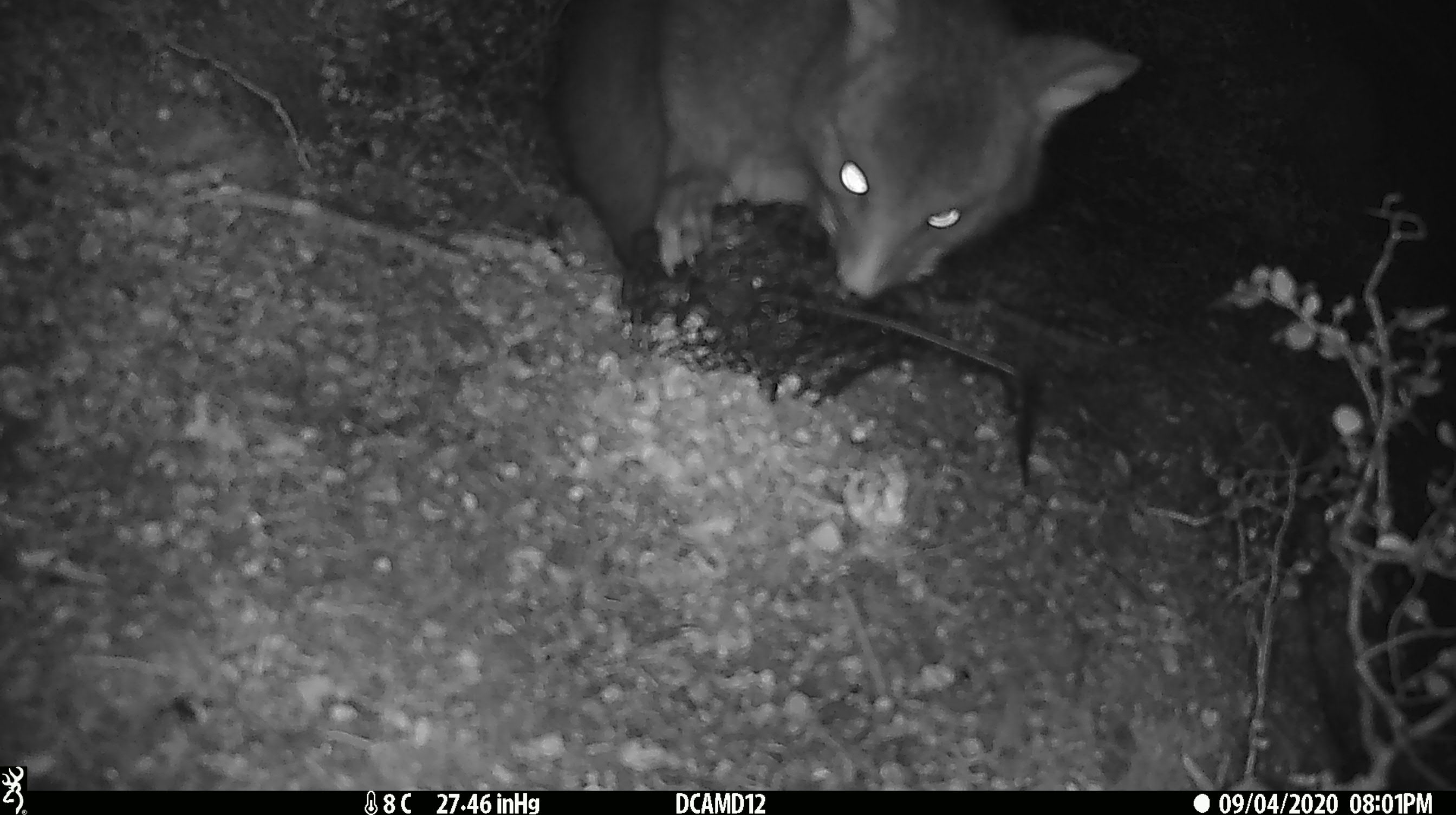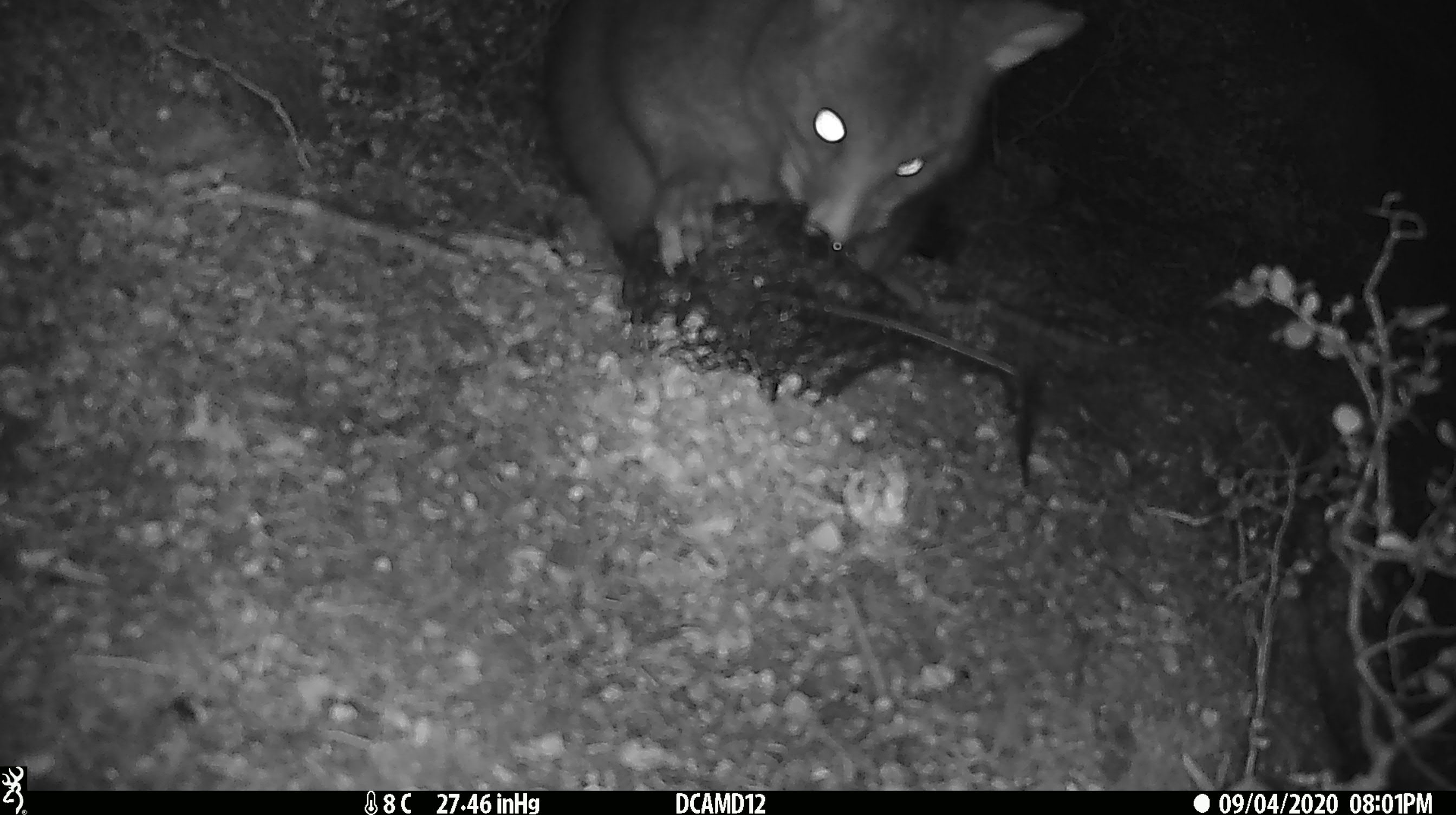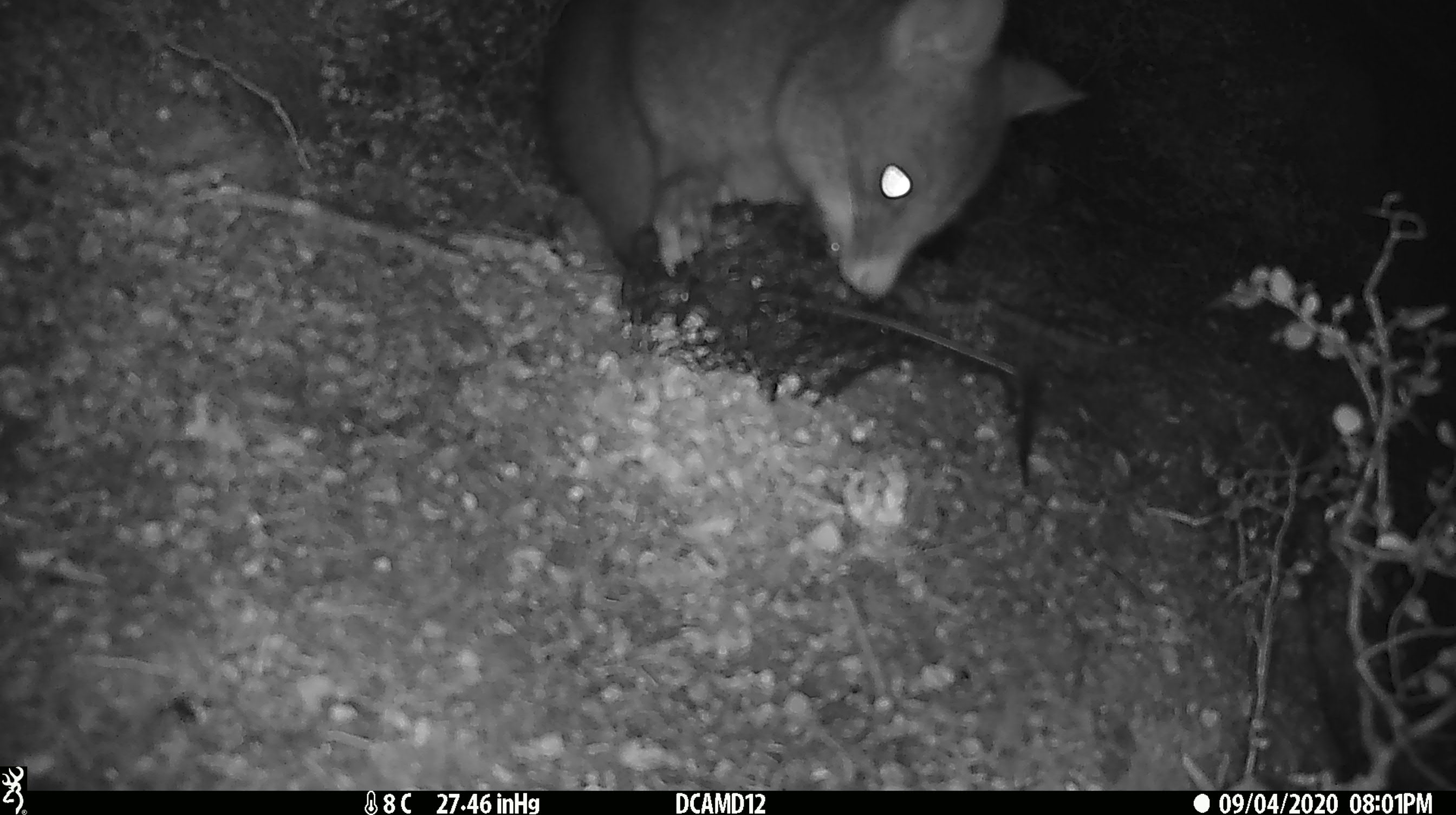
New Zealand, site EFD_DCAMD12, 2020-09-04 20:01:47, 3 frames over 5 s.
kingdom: Animalia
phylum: Chordata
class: Mammalia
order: Diprotodontia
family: Phalangeridae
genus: Trichosurus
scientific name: Trichosurus vulpecula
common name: common brushtail possum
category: possum